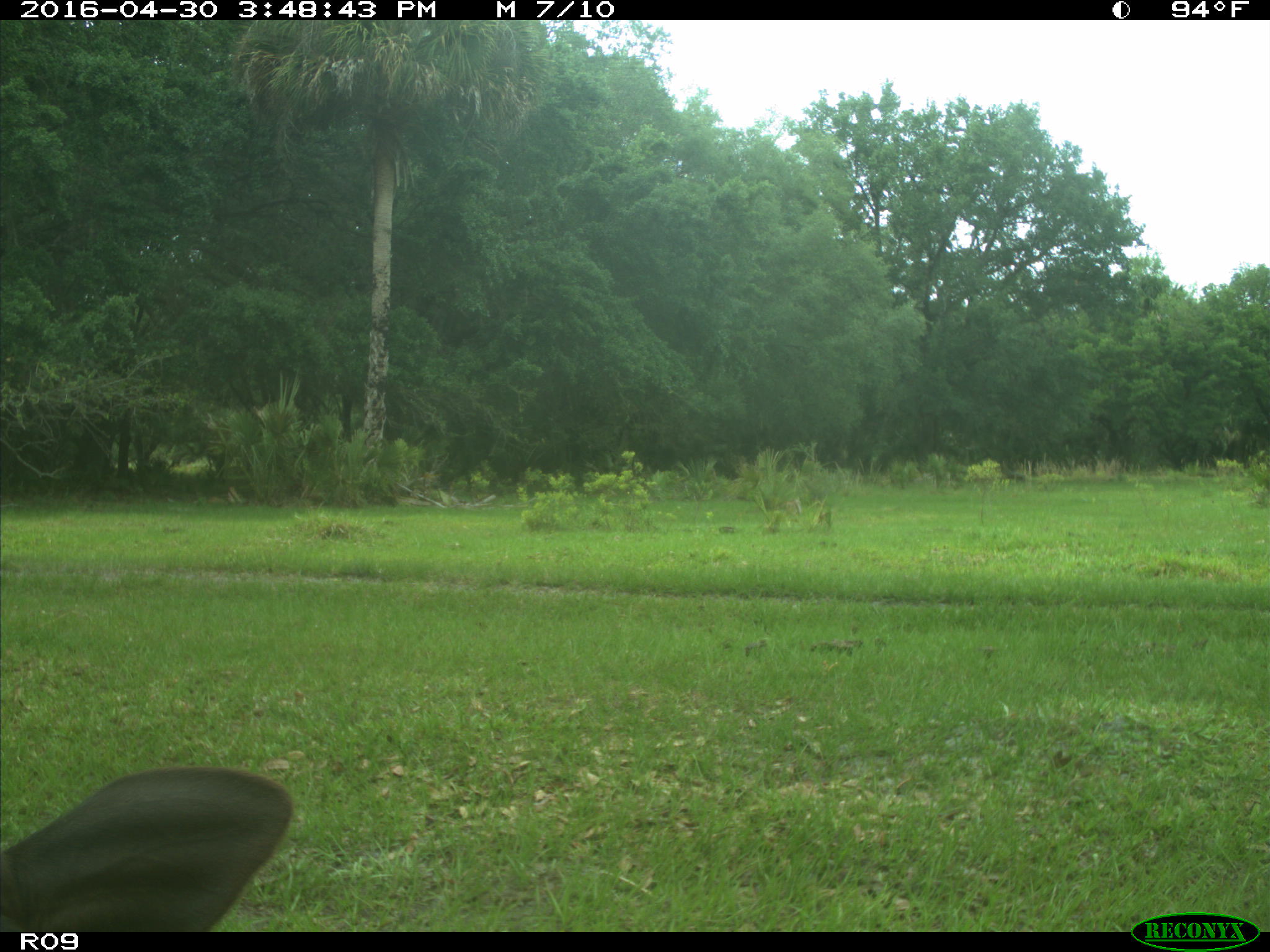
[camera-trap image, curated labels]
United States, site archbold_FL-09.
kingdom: Animalia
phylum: Chordata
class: Mammalia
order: Artiodactyla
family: Bovidae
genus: Bos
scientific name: Bos taurus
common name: domestic cow